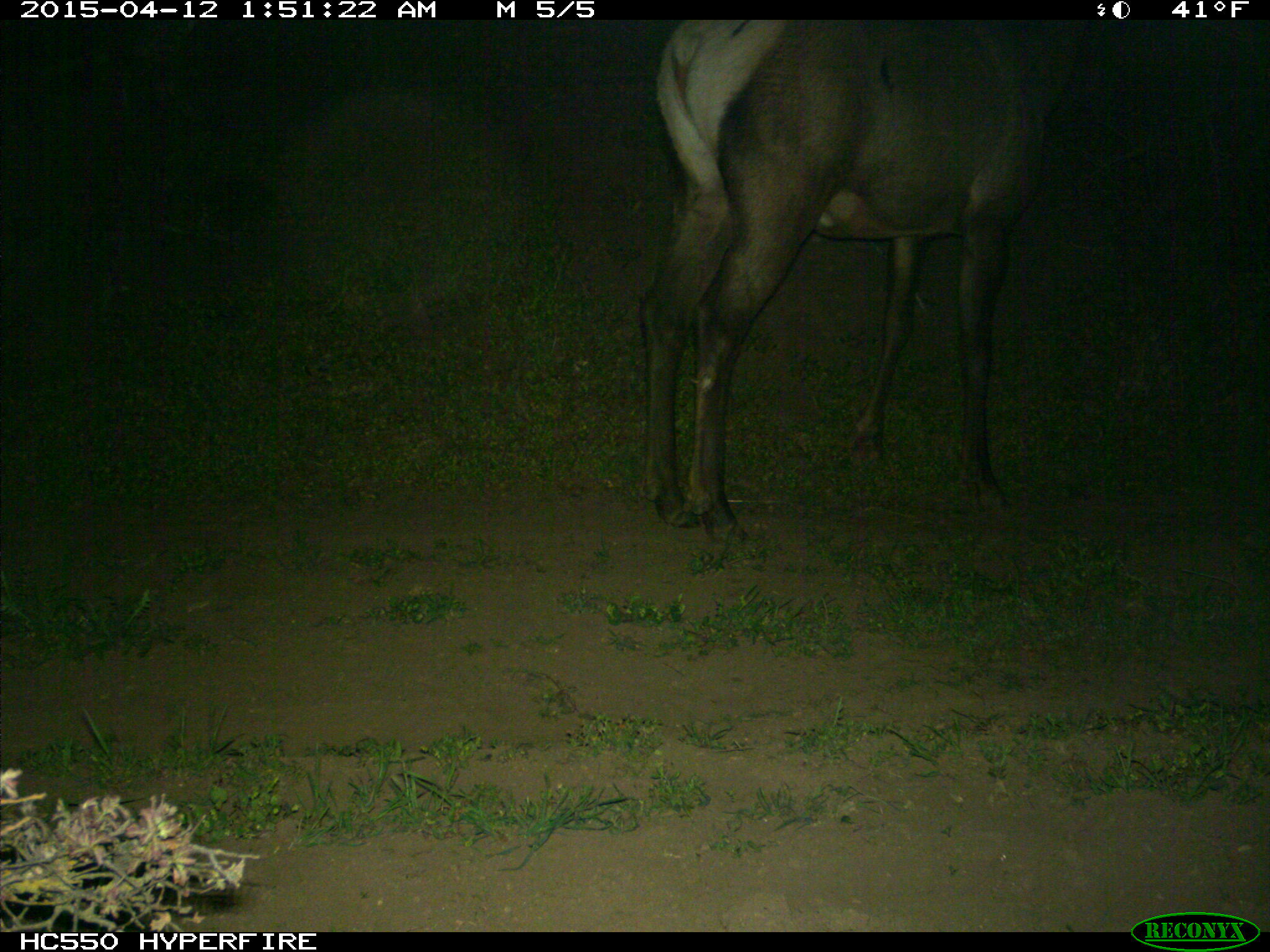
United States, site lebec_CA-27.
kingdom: Animalia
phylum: Chordata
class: Mammalia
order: Artiodactyla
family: Cervidae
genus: Cervus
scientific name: Cervus canadensis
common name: elk